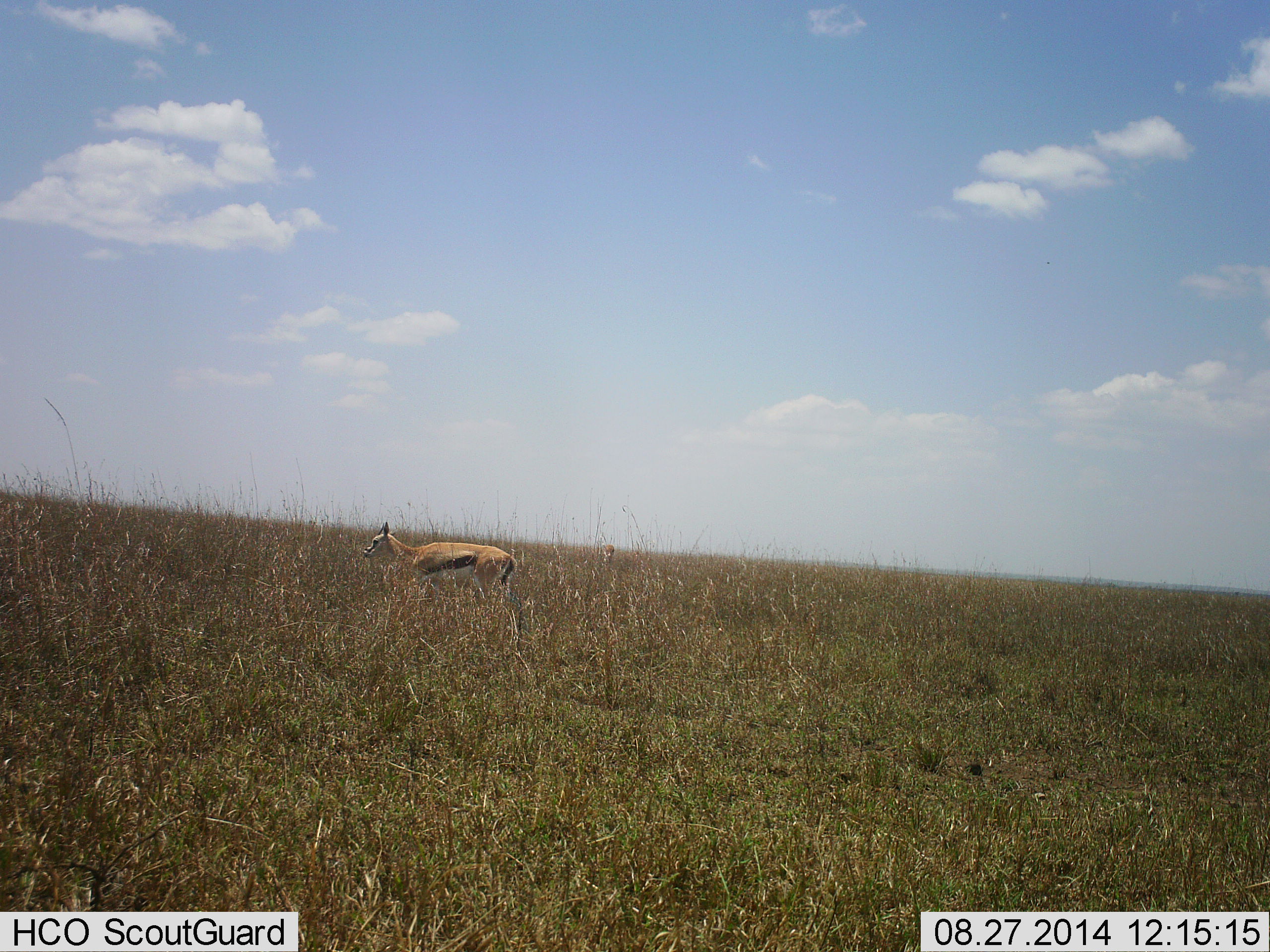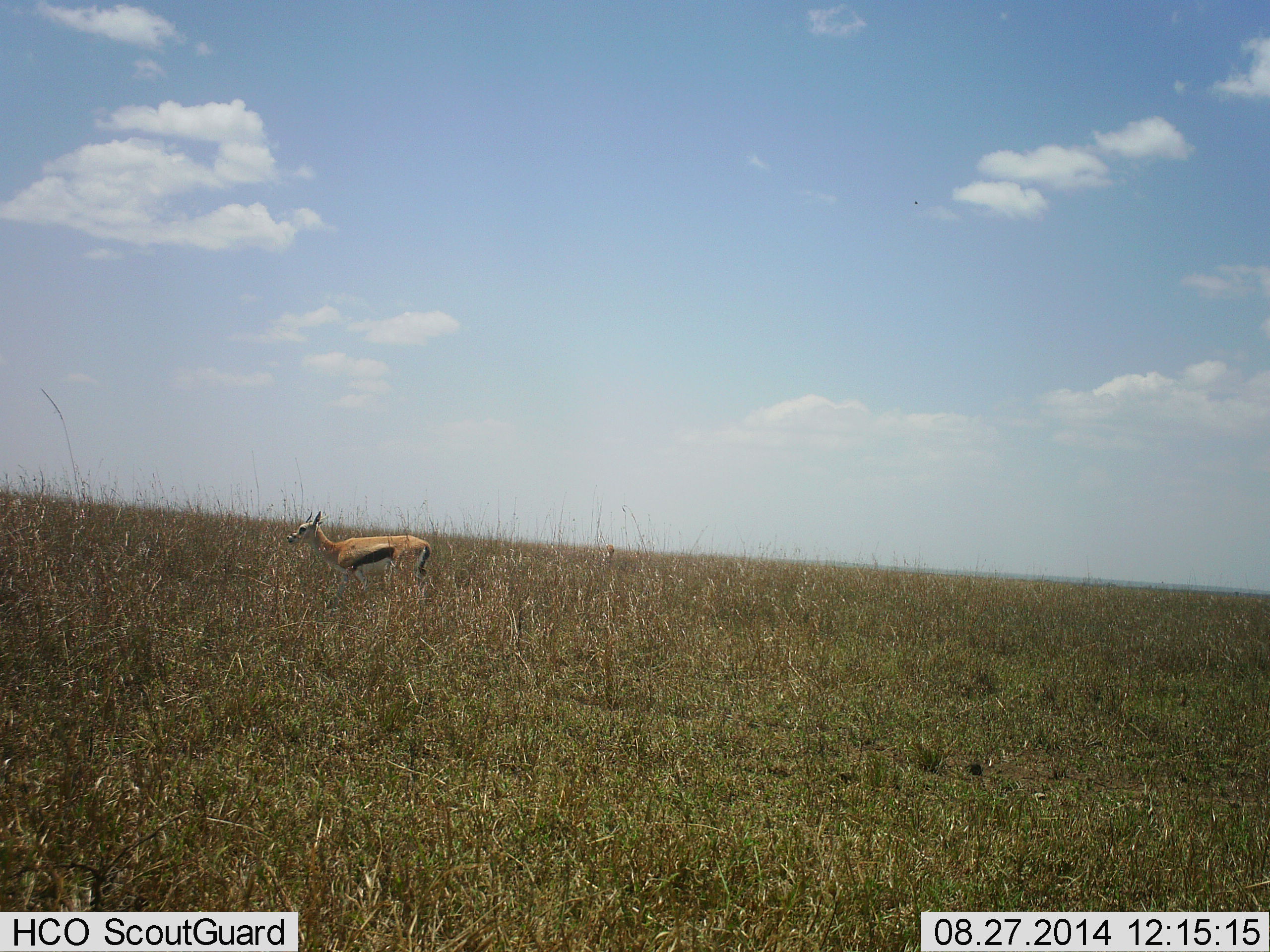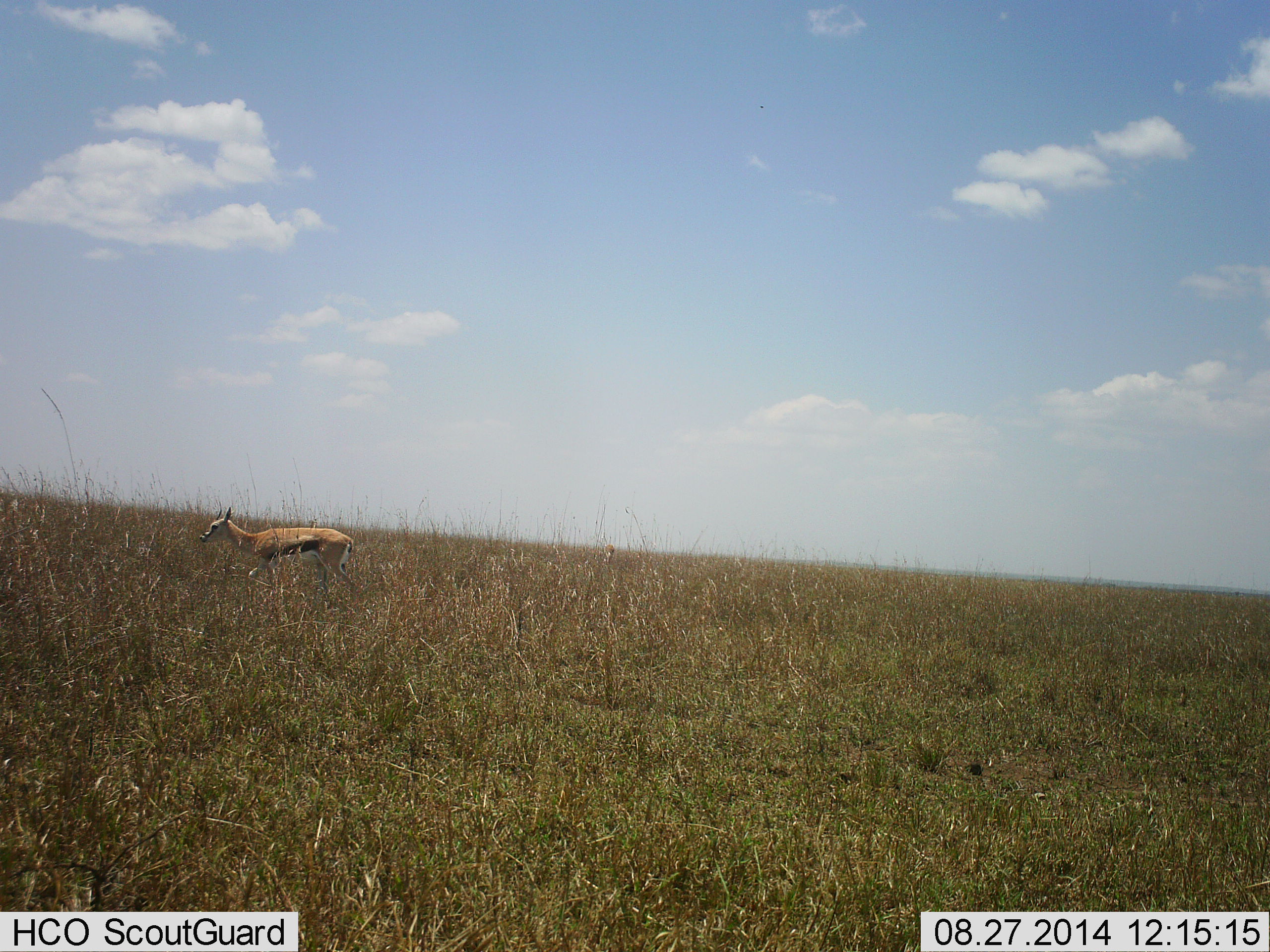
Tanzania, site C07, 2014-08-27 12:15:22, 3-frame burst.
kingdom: Animalia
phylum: Chordata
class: Mammalia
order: Artiodactyla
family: Bovidae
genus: Eudorcas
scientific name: Eudorcas thomsonii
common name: thomson's gazelle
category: gazellethomsons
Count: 1.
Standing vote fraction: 40%.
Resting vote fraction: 0%.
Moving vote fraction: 70%.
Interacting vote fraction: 0%.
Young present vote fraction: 0%.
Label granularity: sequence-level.